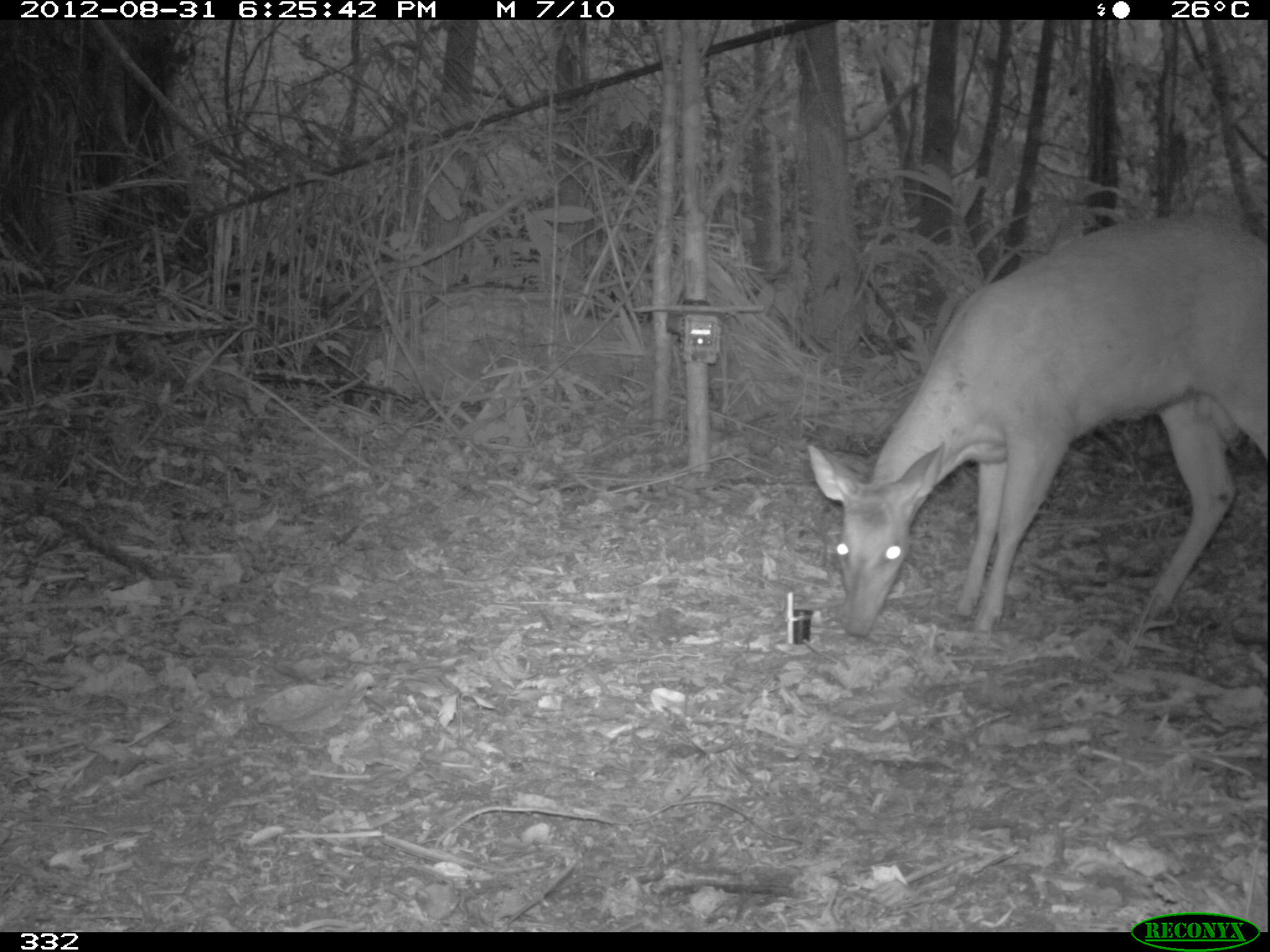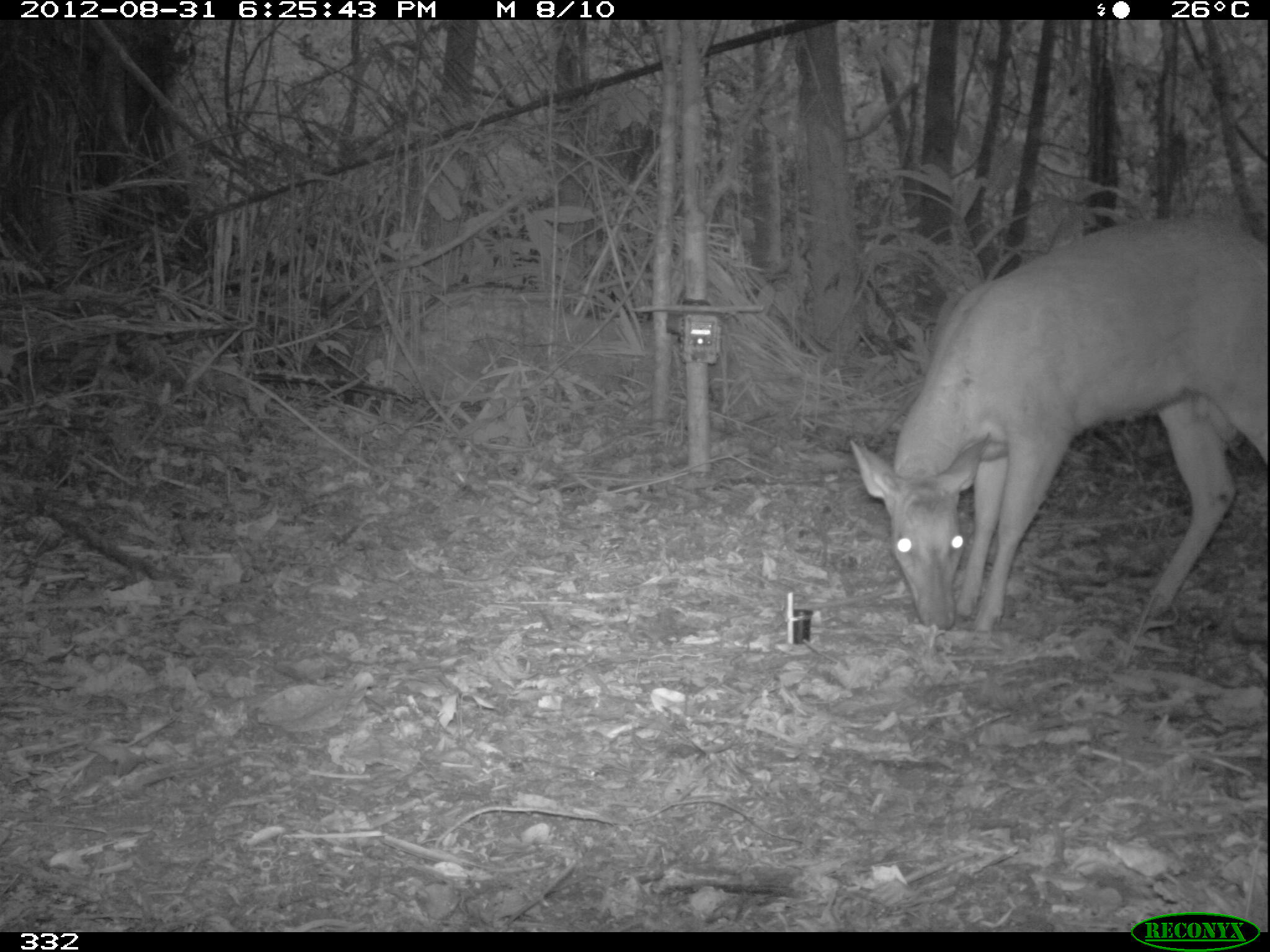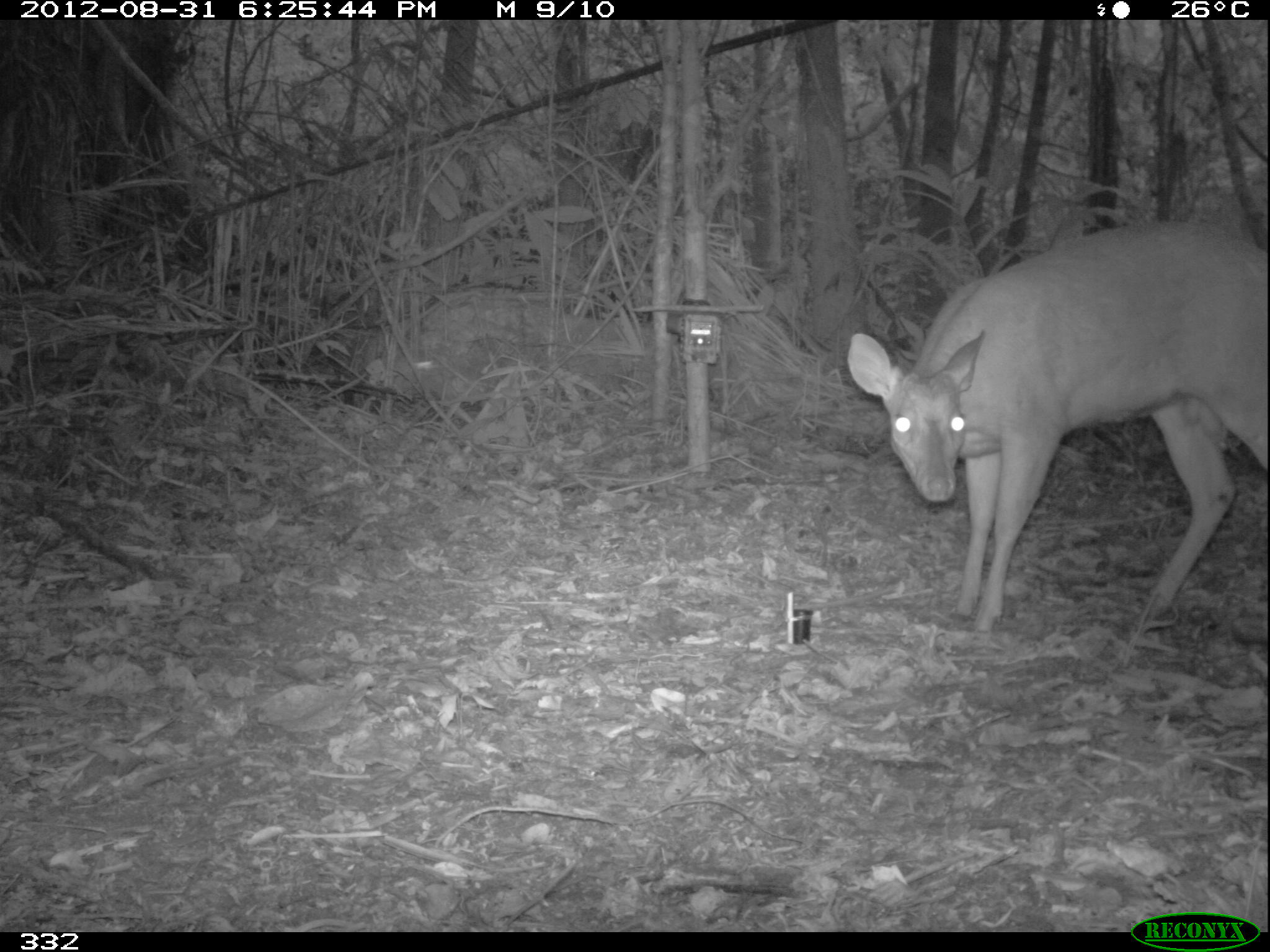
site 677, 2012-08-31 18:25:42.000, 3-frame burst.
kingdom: Animalia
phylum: Chordata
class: Mammalia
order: Artiodactyla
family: Cervidae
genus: Mazama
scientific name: Mazama americana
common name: red brocket